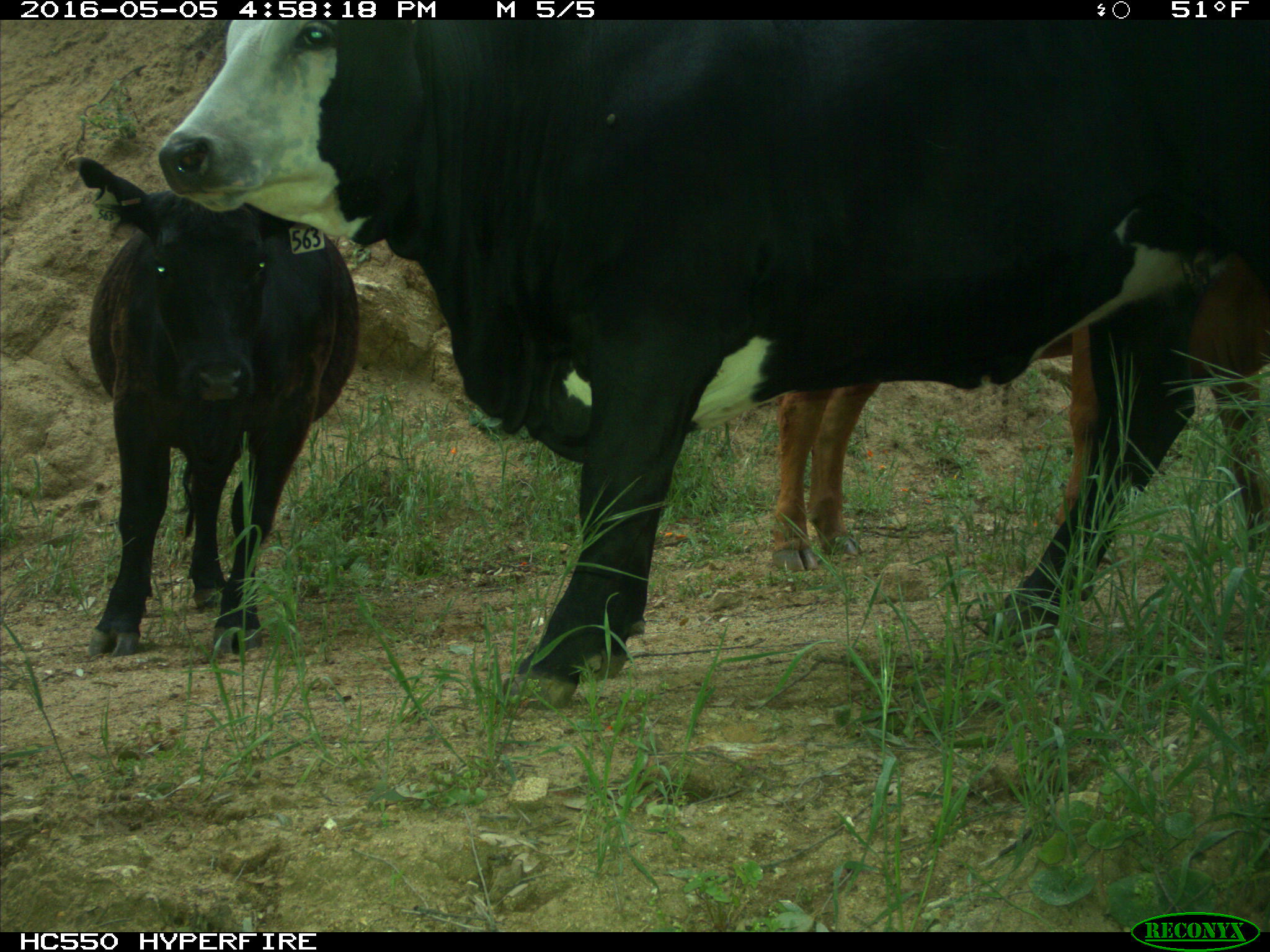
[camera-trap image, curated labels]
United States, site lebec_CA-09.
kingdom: Animalia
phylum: Chordata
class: Mammalia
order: Artiodactyla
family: Bovidae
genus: Bos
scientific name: Bos taurus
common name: domestic cow